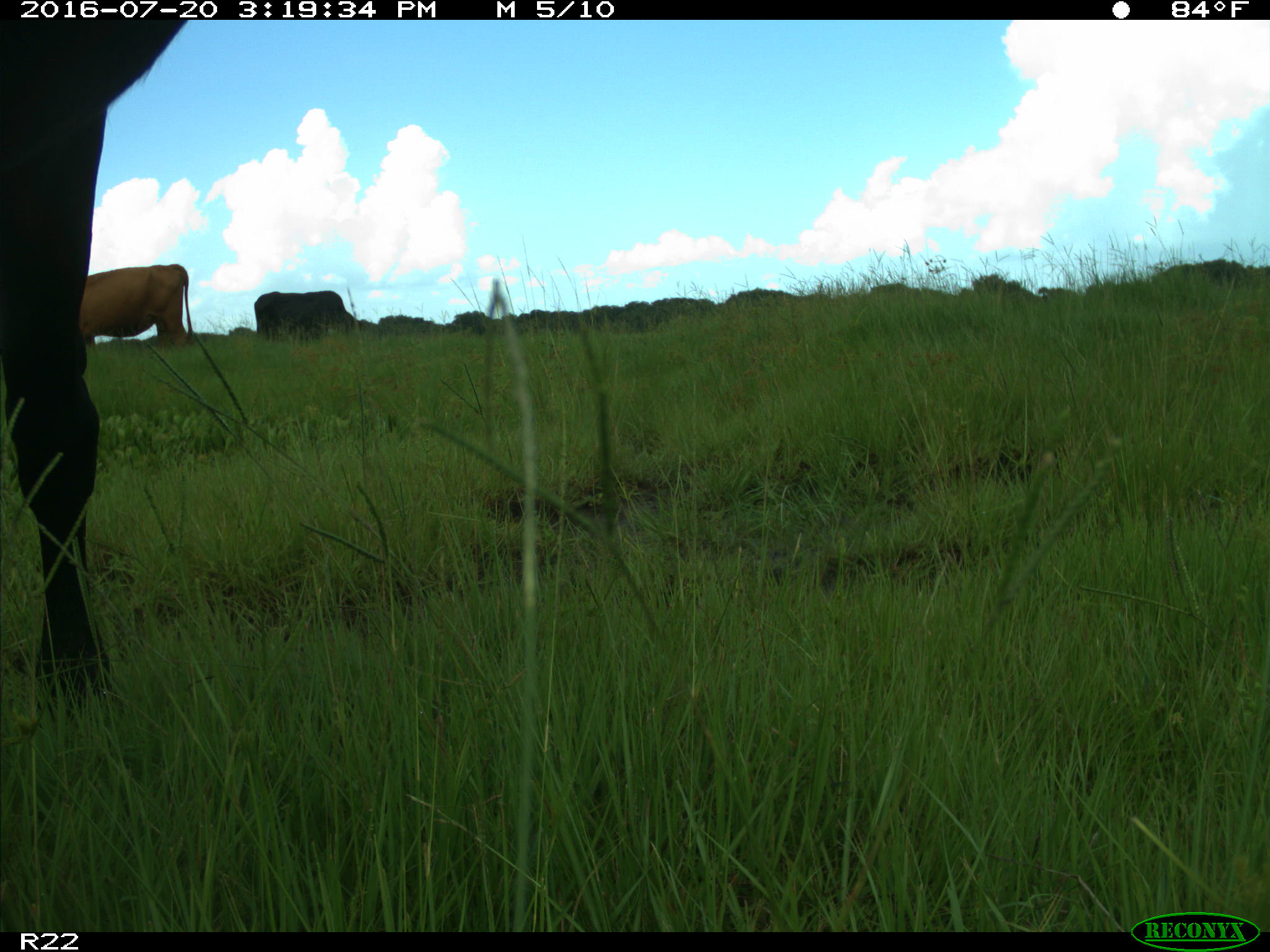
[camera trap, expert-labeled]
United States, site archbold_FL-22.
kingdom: Animalia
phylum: Chordata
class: Mammalia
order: Artiodactyla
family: Bovidae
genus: Bos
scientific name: Bos taurus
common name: domestic cow